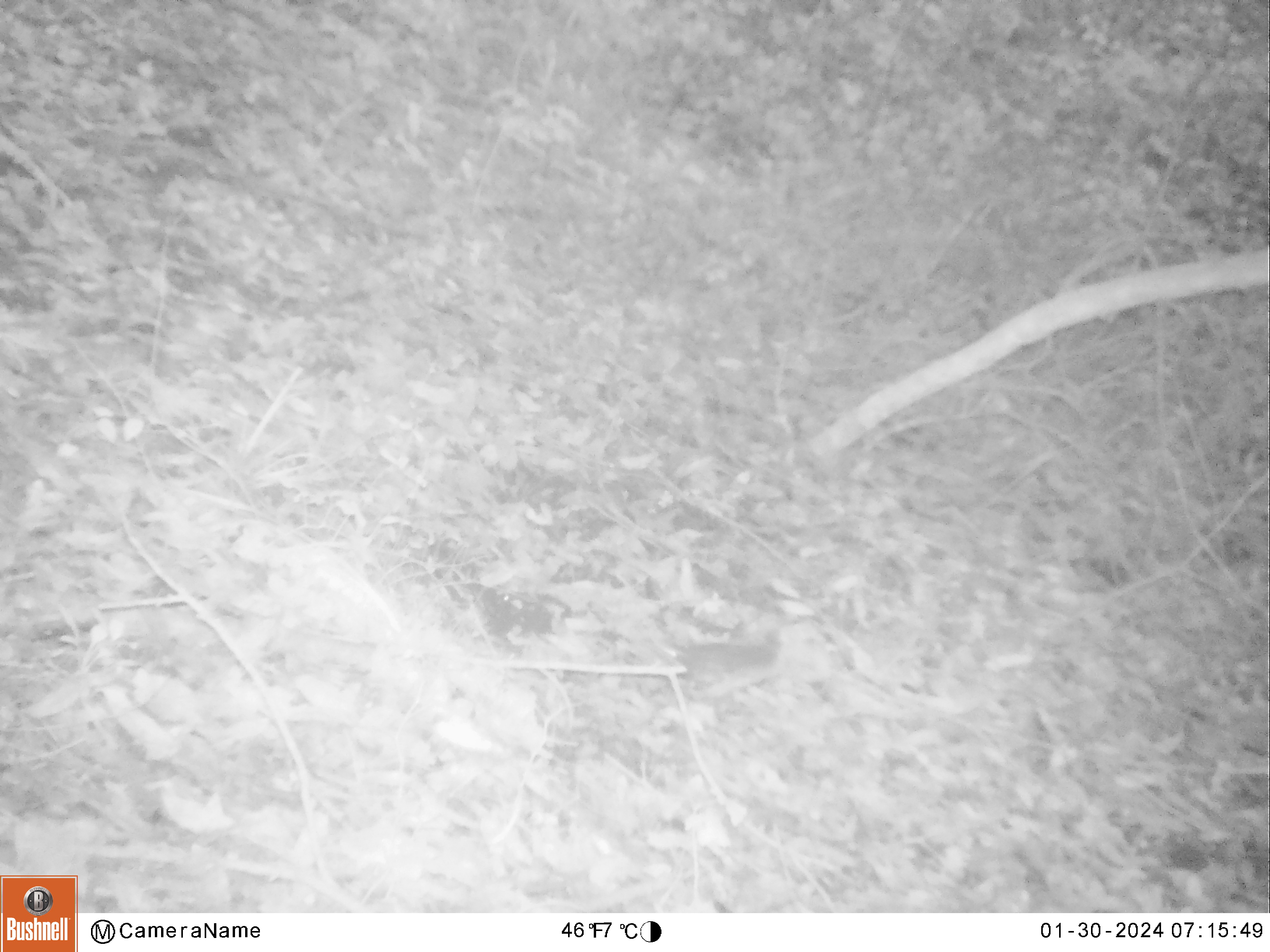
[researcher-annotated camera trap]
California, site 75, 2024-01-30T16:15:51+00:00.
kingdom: Animalia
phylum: Chordata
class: Mammalia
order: Rodentia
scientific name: Rodentia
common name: mouse or rat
Mouse or rat (Rodentia).